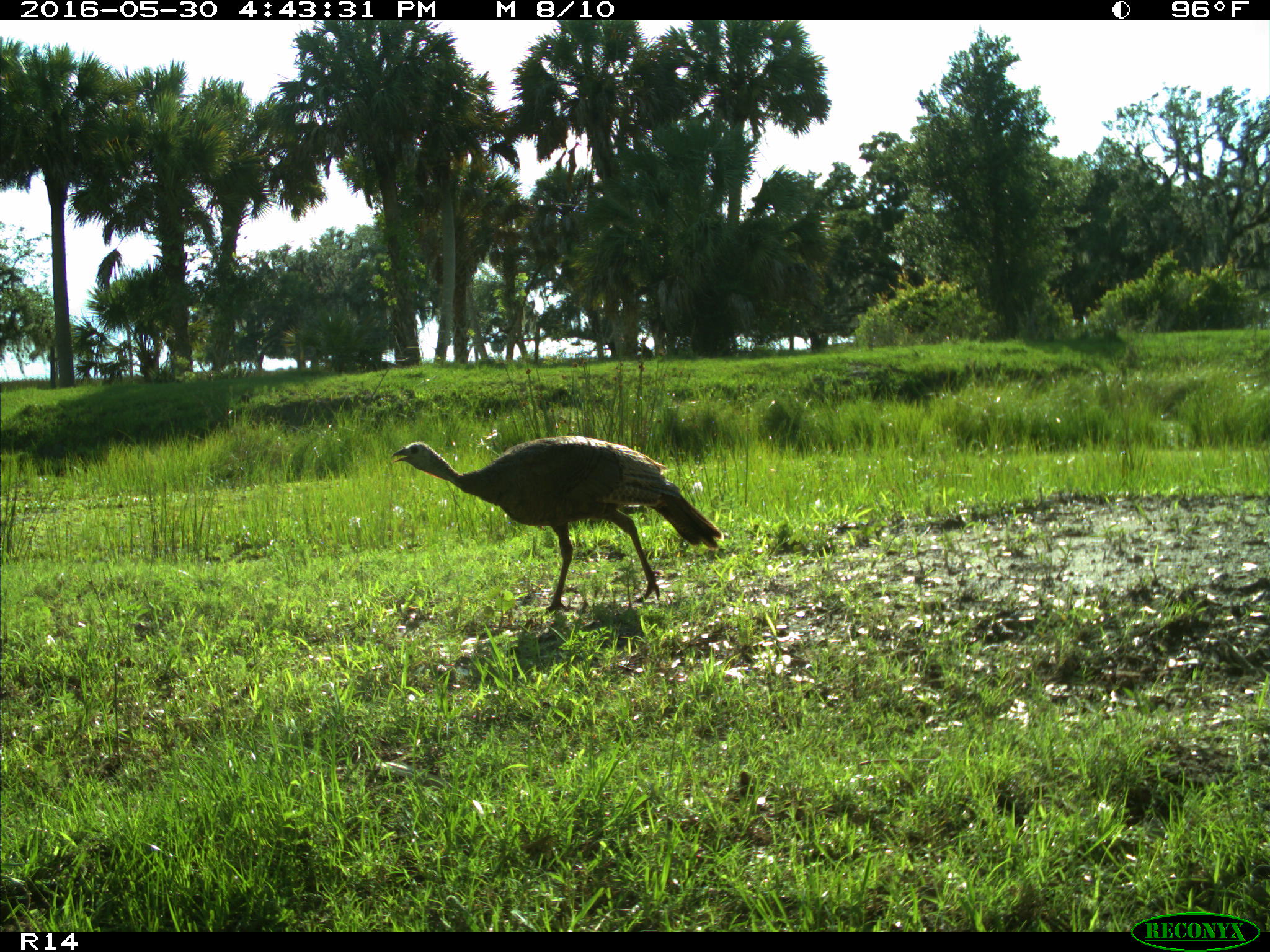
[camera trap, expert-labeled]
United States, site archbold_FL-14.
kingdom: Animalia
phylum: Chordata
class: Aves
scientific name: Aves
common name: birds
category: unidentified bird